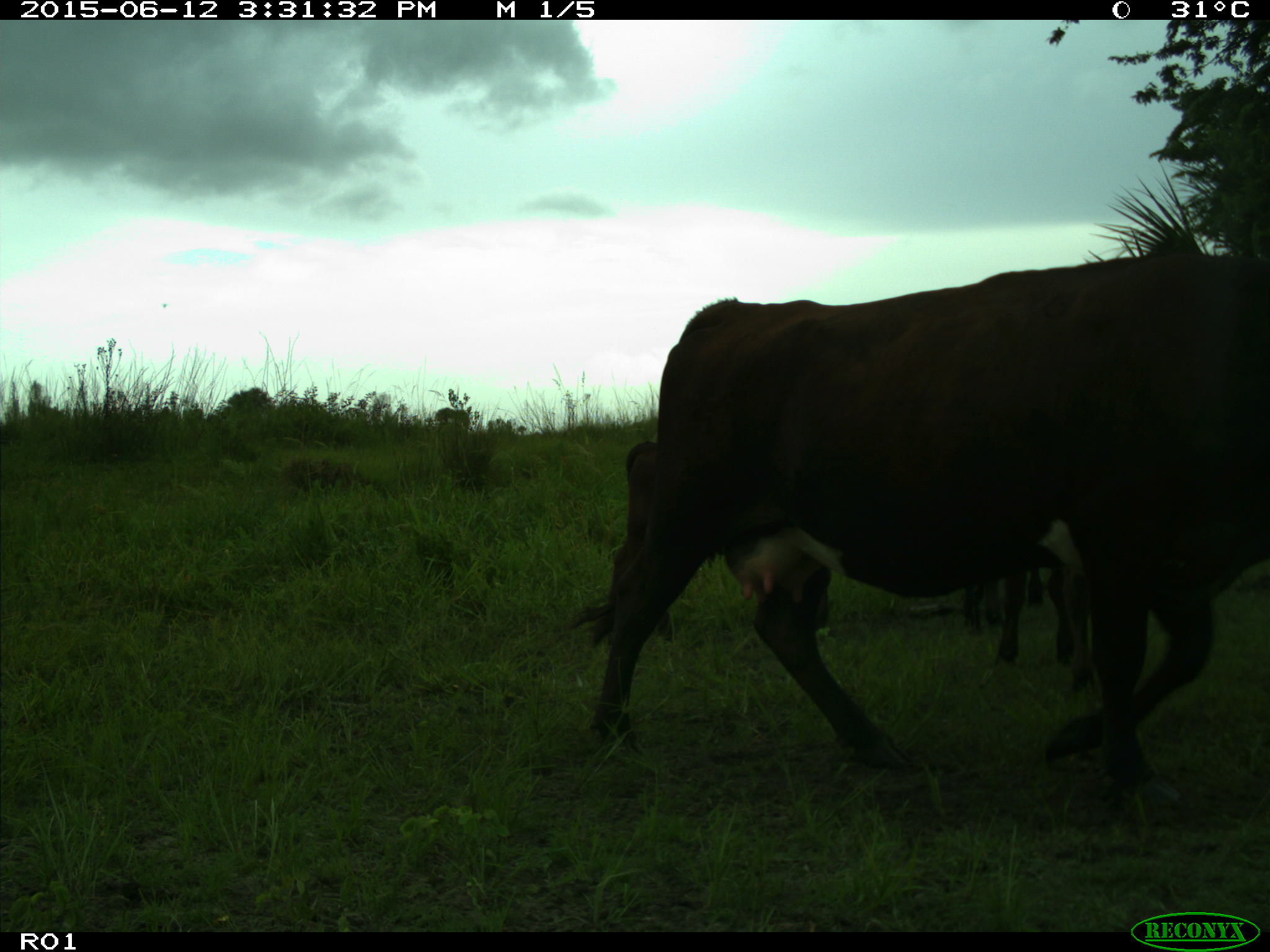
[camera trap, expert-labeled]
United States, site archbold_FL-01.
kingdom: Animalia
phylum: Chordata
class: Mammalia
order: Artiodactyla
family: Bovidae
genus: Bos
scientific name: Bos taurus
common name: domestic cow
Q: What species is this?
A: Bos taurus (domestic cow).